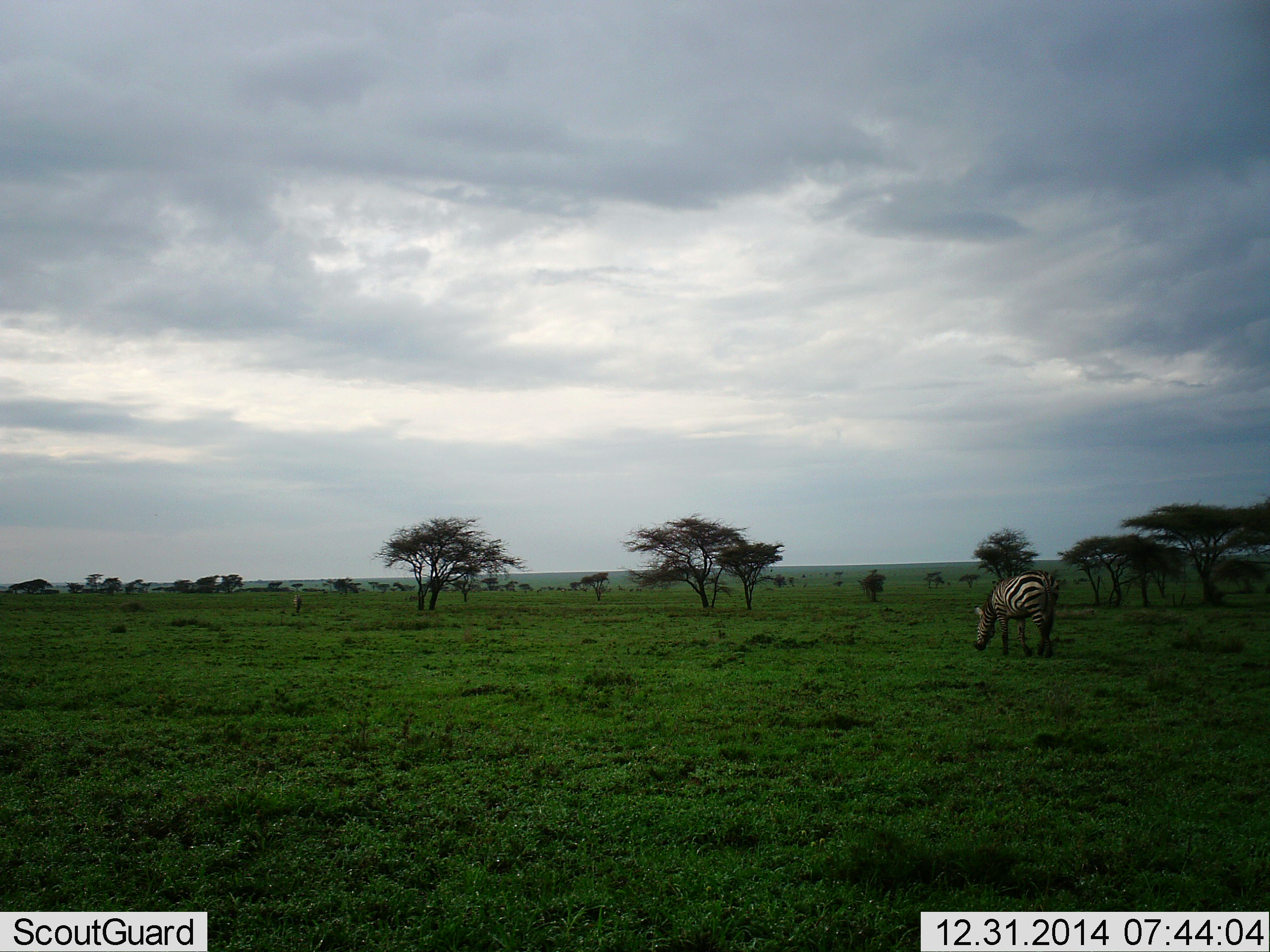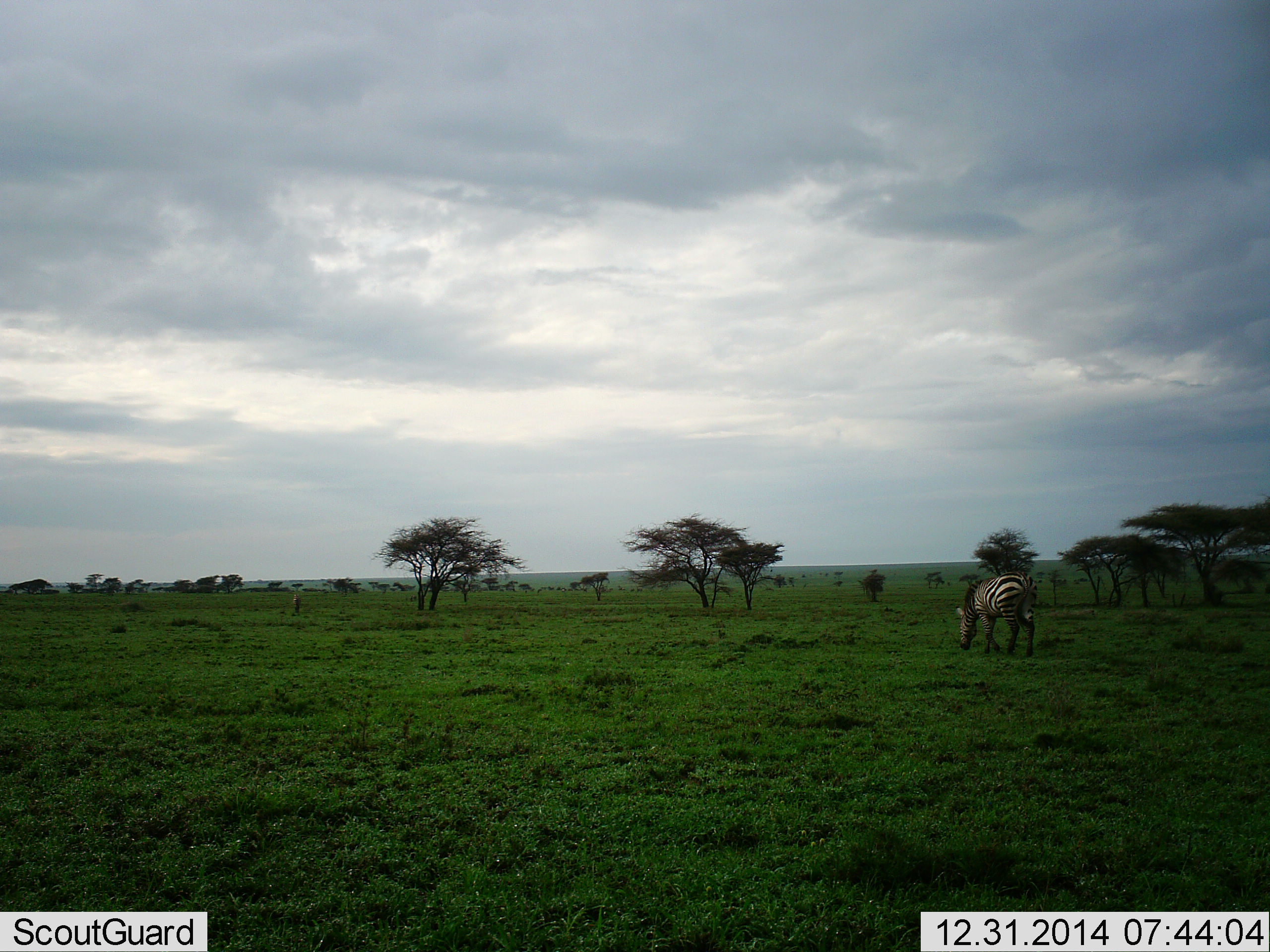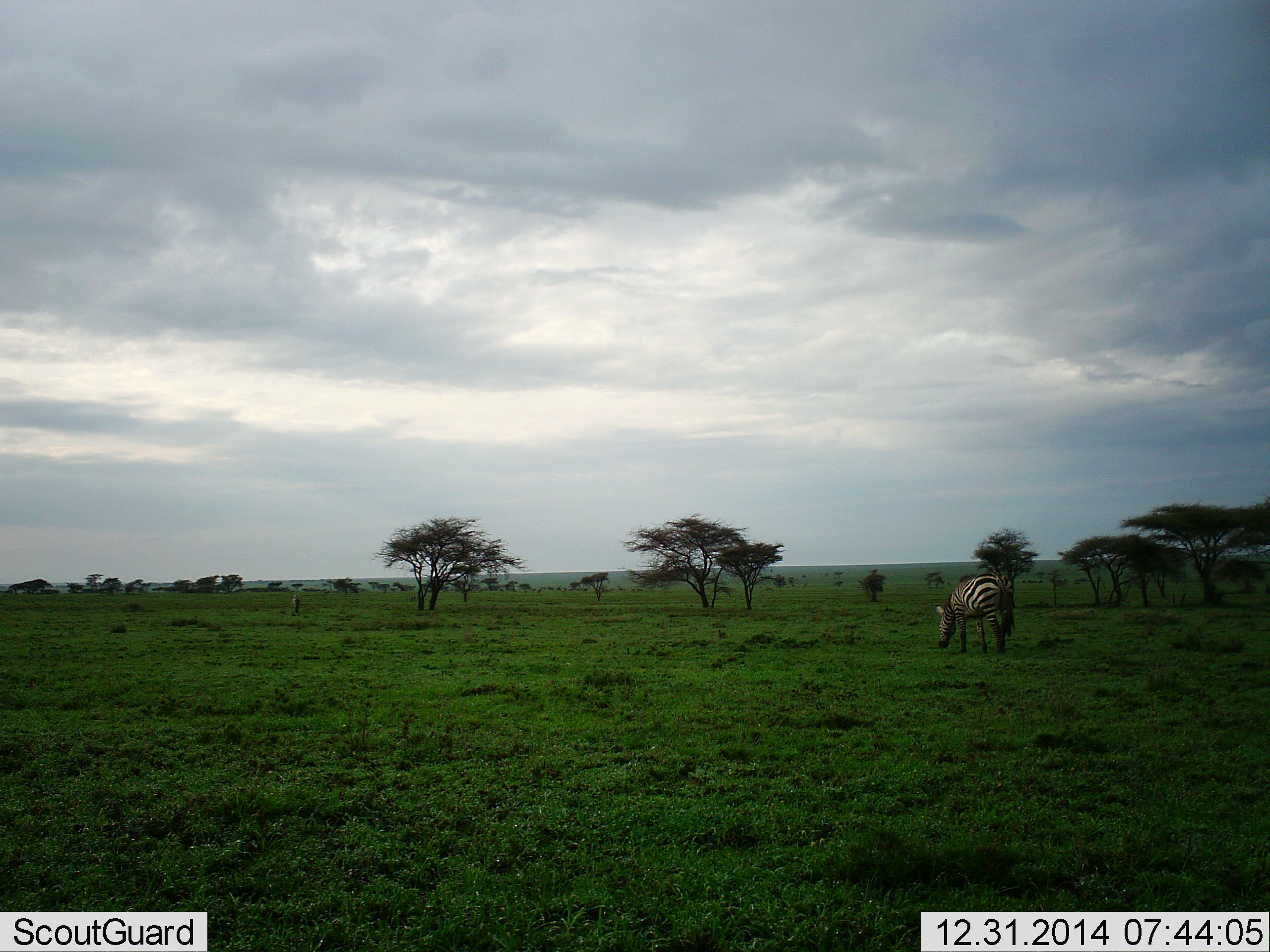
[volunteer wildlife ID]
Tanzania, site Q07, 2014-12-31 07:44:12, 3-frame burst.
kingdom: Animalia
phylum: Chordata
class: Mammalia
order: Perissodactyla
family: Equidae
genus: Equus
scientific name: Equus quagga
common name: plains zebra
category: zebra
Zebra (plains zebra) (Equus quagga), count 1. Behavior (volunteer vote fractions): standing 10%, resting 0%, moving 20%, interacting 0%. Young present (vote fraction): 0%. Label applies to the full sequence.